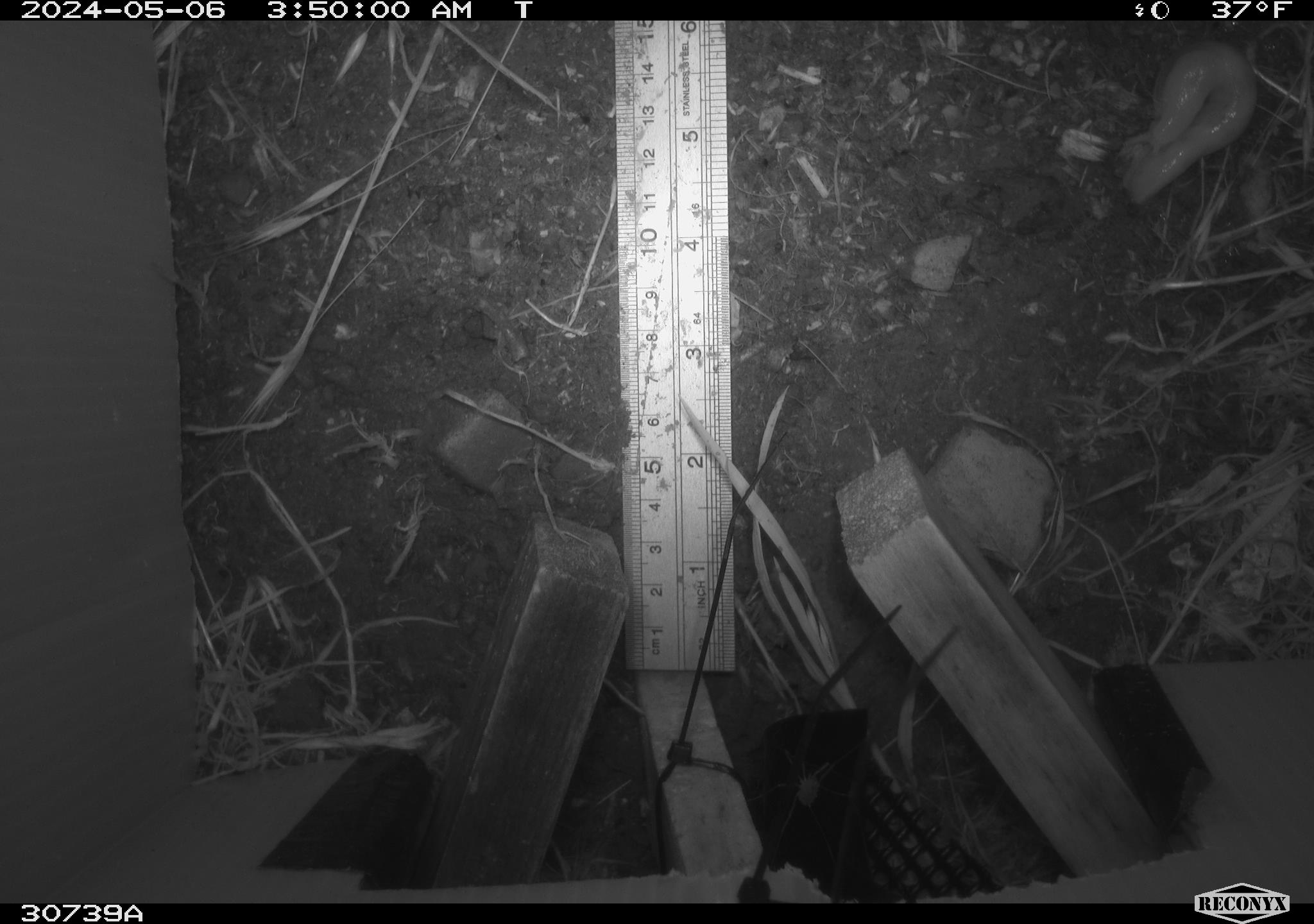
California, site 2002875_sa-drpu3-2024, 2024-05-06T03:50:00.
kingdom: Animalia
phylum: Mollusca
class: Gastropoda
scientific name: Gastropoda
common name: gastropods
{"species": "gastropods (Gastropoda)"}